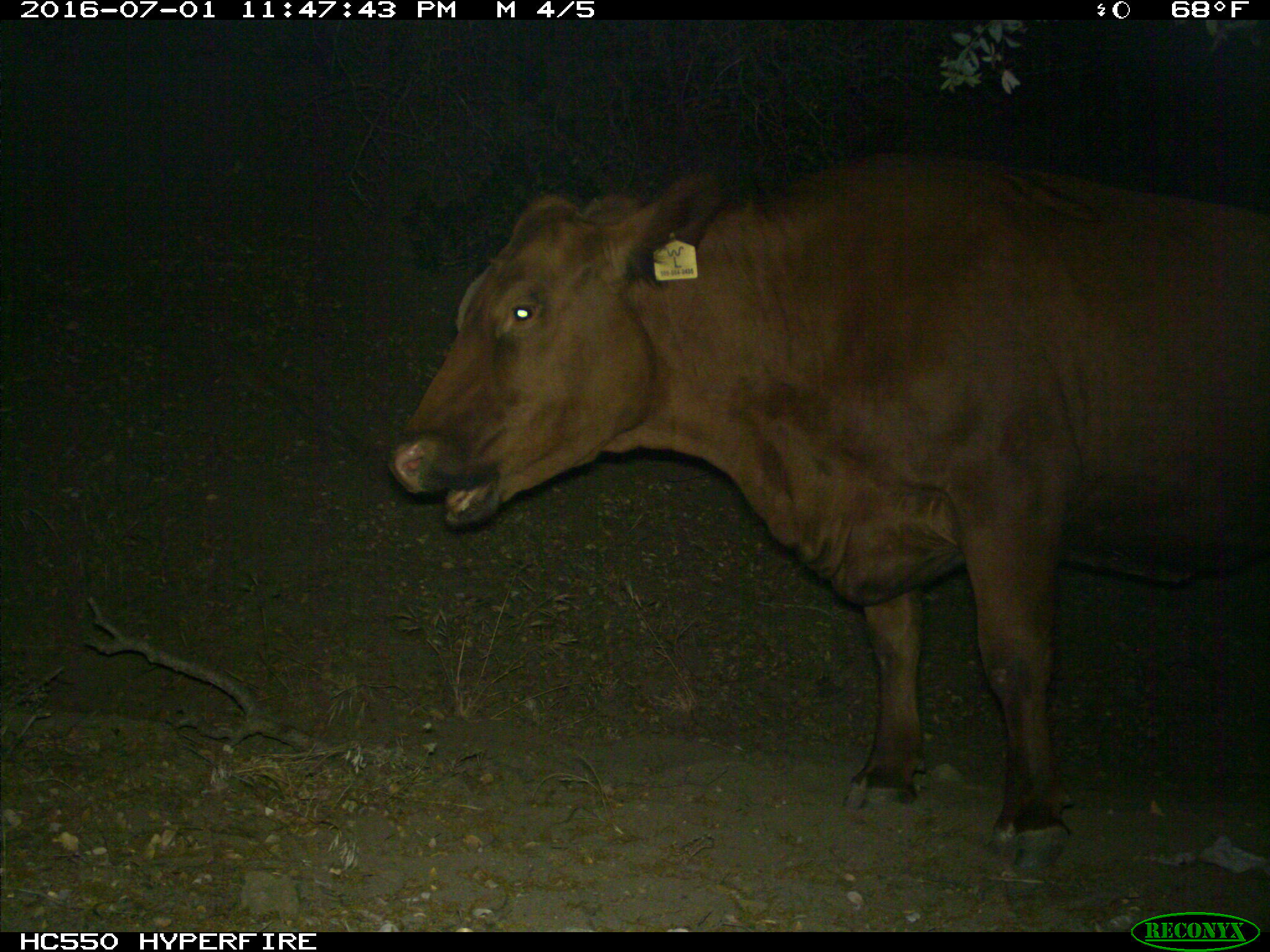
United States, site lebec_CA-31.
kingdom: Animalia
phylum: Chordata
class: Mammalia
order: Artiodactyla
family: Bovidae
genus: Bos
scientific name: Bos taurus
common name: domestic cow